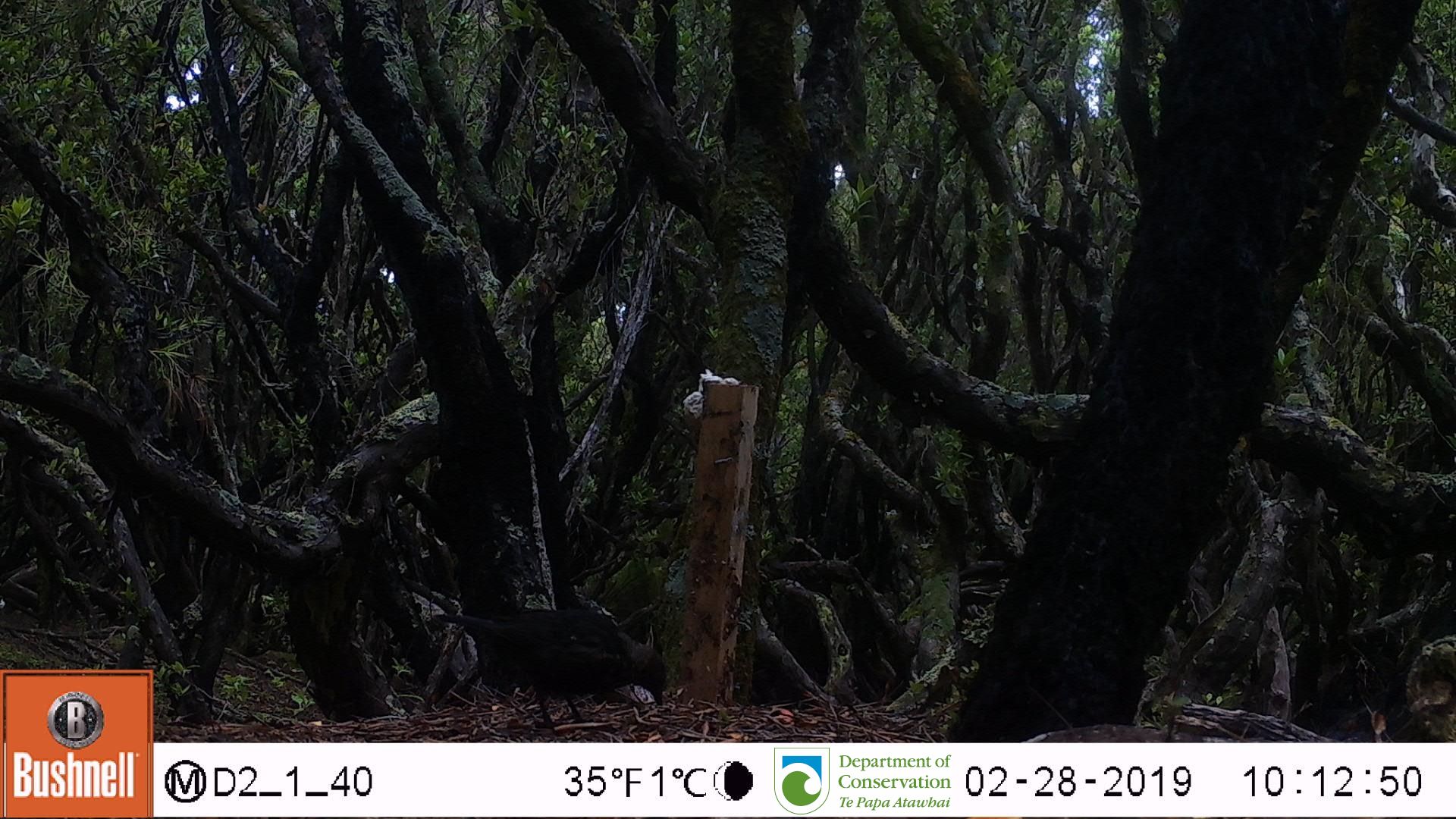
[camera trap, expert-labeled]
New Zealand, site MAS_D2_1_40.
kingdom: Animalia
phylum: Chordata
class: Aves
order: Passeriformes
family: Turdidae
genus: Turdus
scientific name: Turdus merula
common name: eurasian blackbird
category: blackbird